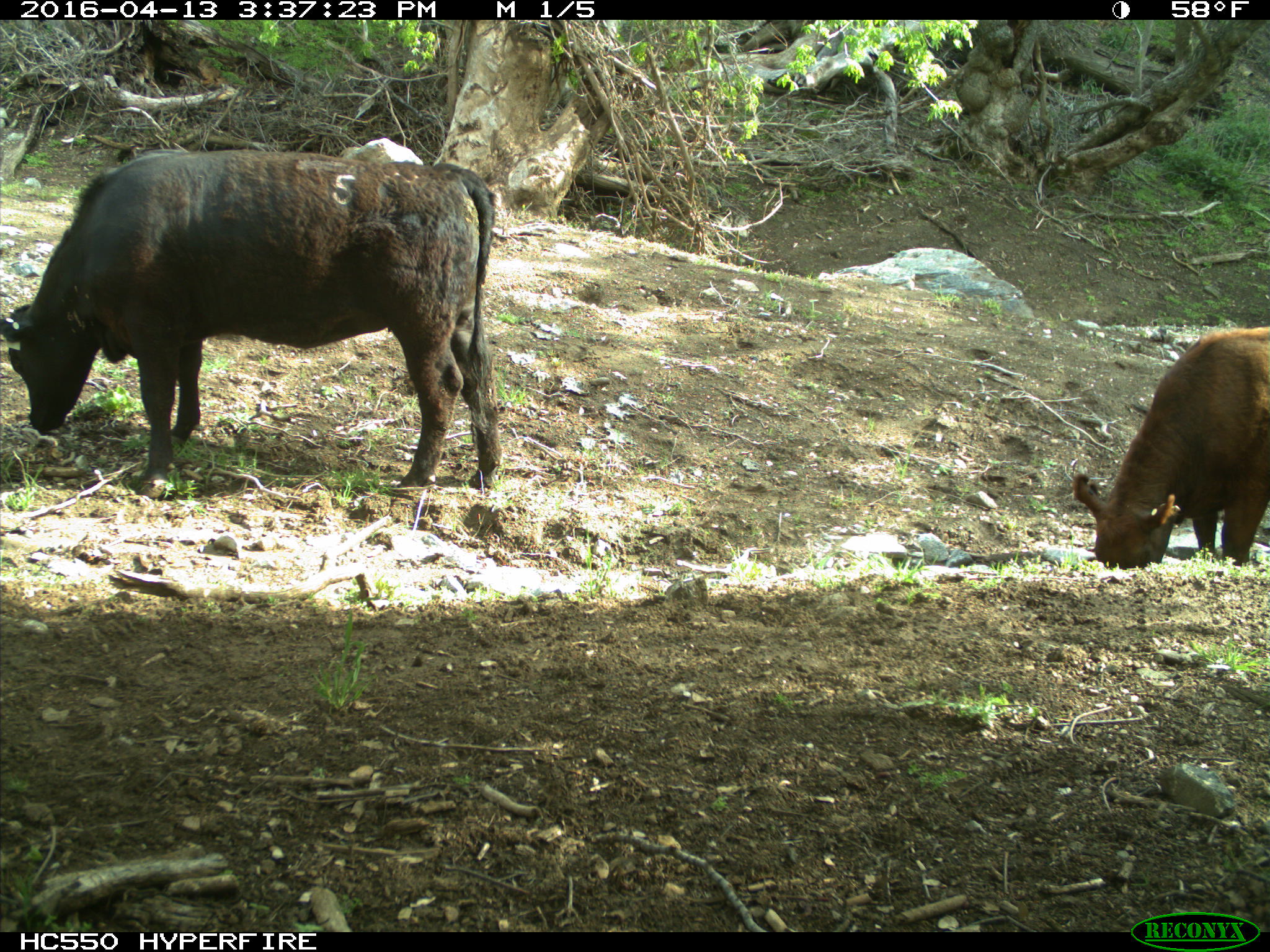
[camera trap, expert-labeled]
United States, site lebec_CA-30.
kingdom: Animalia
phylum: Chordata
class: Mammalia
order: Artiodactyla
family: Bovidae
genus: Bos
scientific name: Bos taurus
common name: domestic cow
Bos taurus (domestic cow).